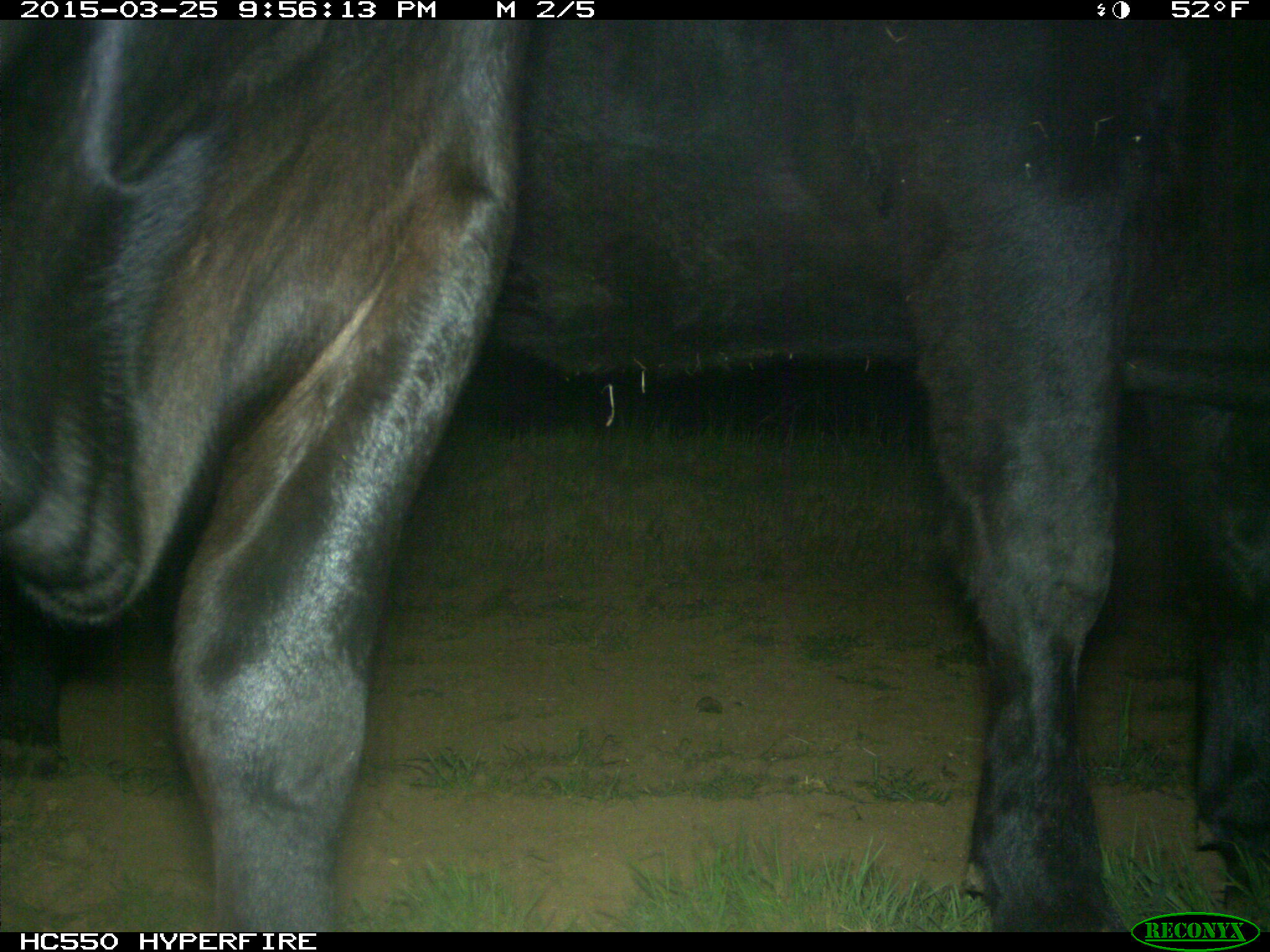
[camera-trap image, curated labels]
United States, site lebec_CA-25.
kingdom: Animalia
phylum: Chordata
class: Mammalia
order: Artiodactyla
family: Bovidae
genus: Bos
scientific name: Bos taurus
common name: domestic cow